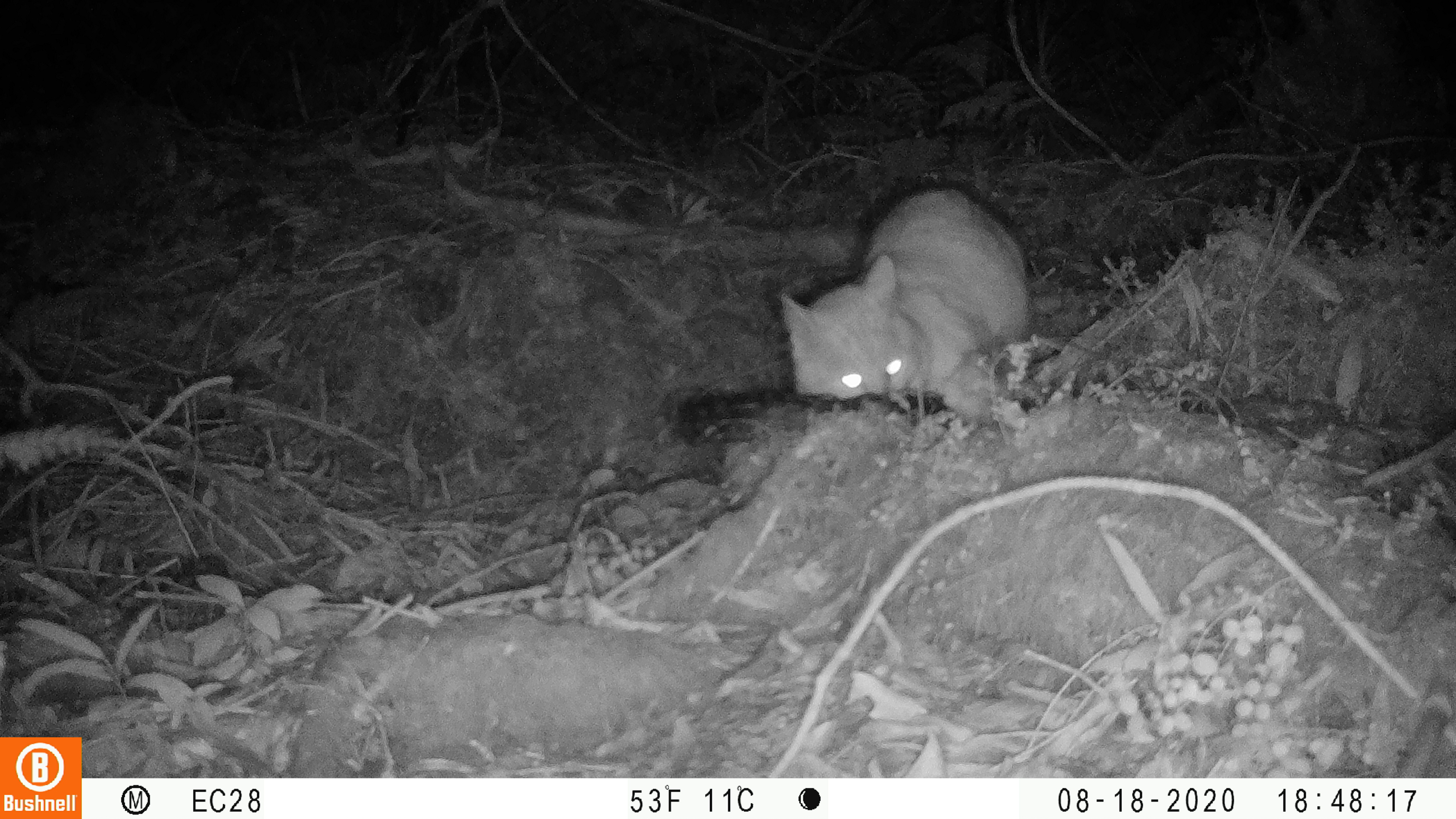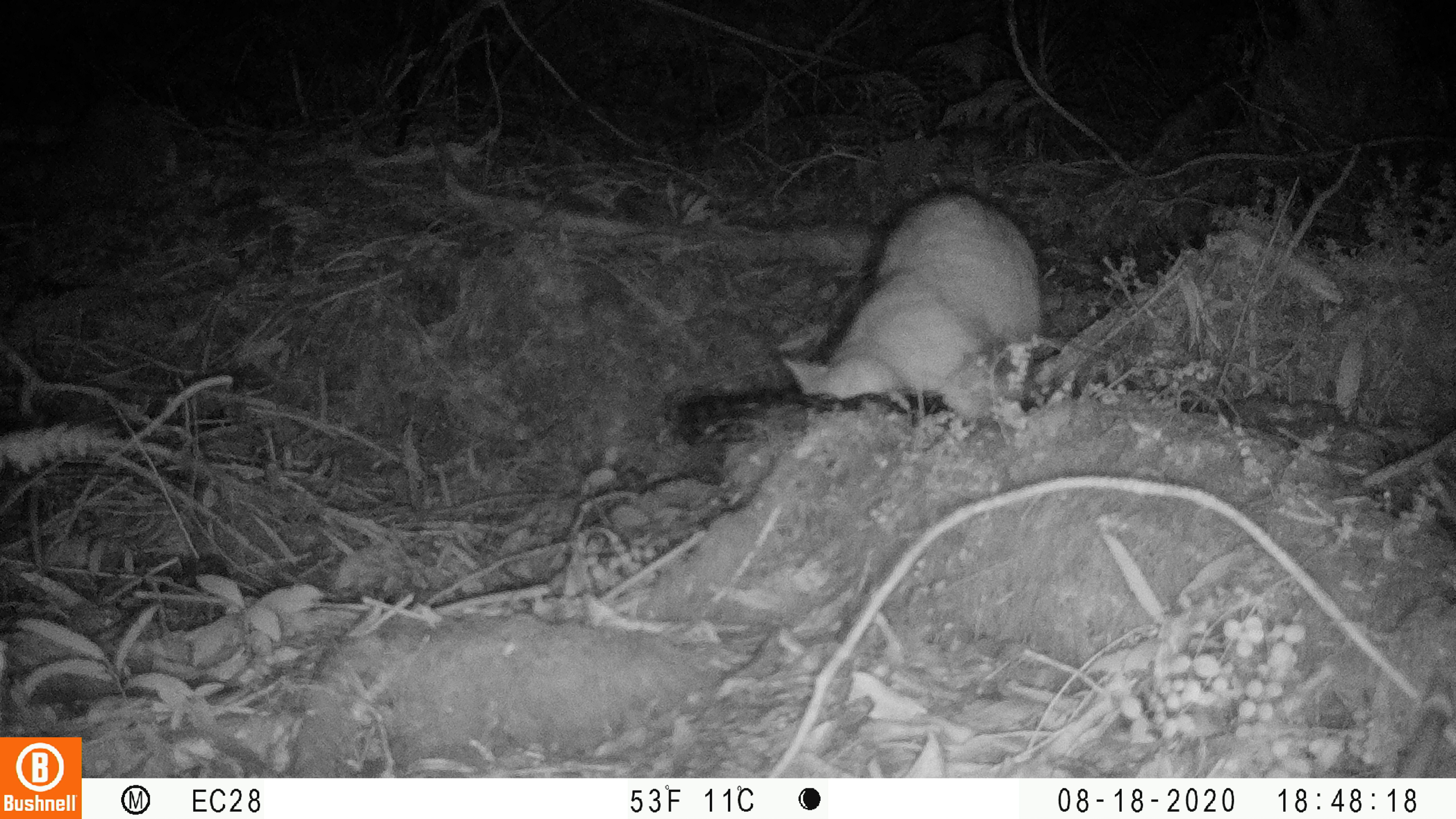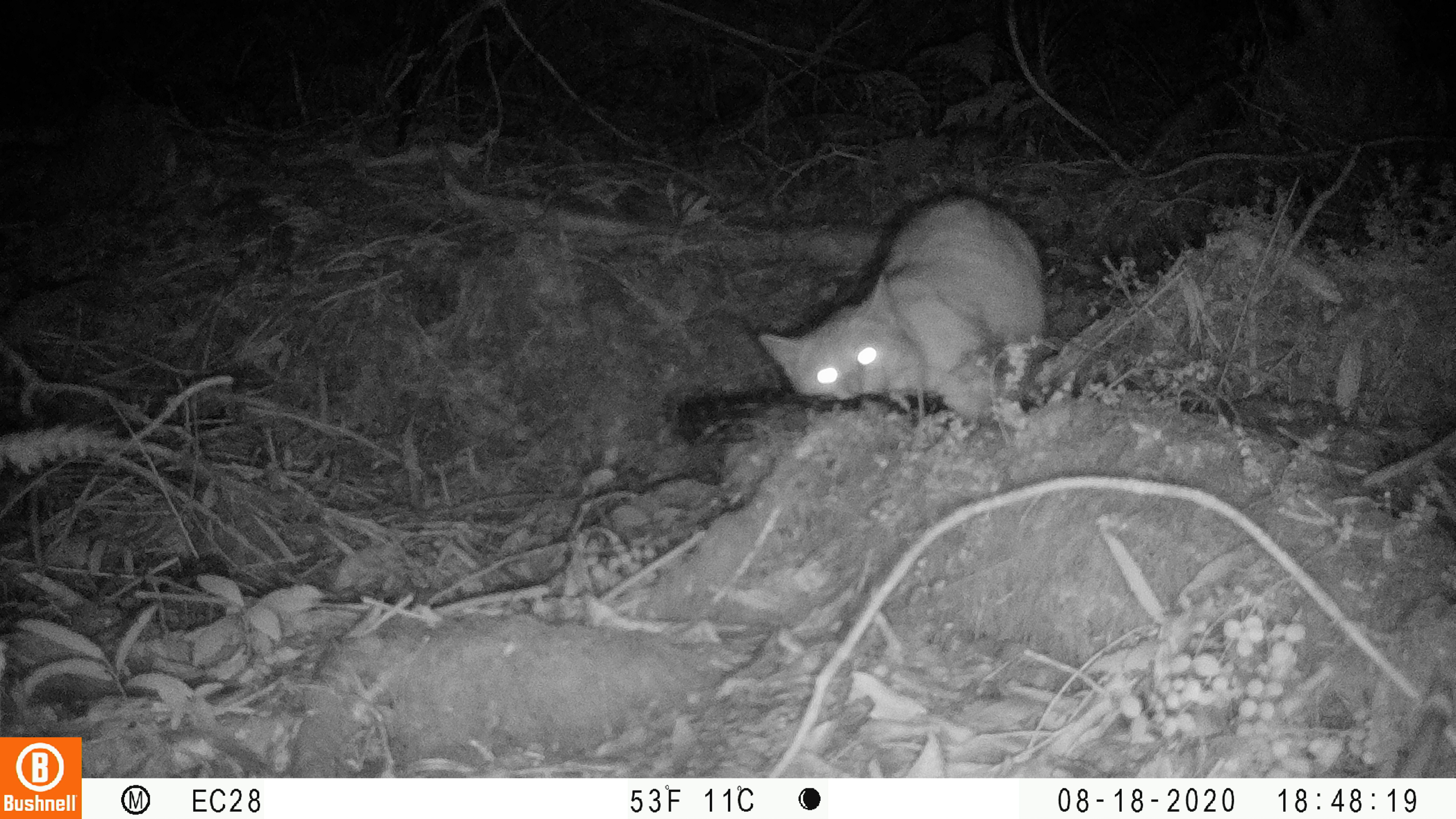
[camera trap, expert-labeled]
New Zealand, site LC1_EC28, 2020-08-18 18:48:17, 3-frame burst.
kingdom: Animalia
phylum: Chordata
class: Mammalia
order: Carnivora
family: Felidae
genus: Felis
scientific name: Felis catus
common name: domestic cat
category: cat